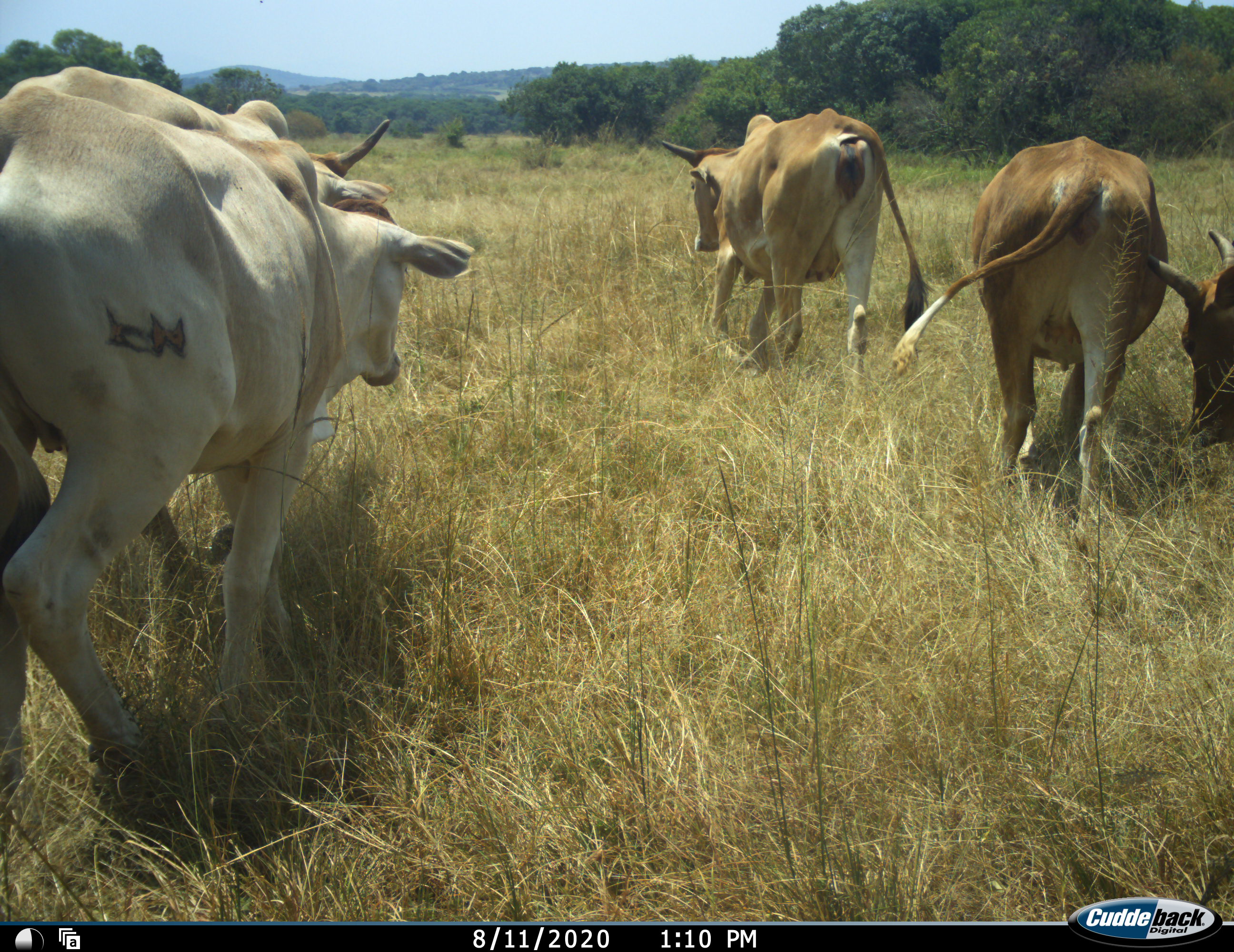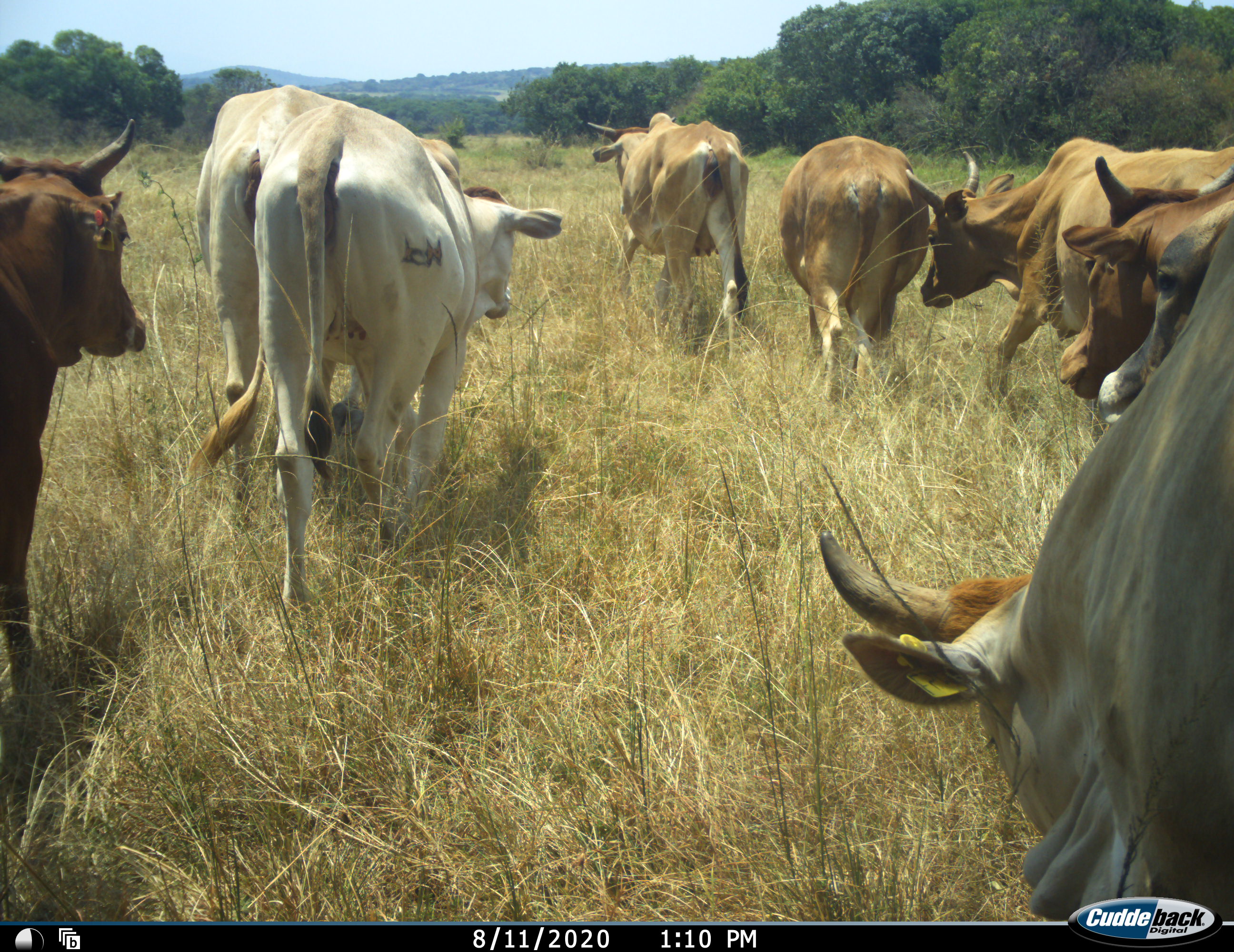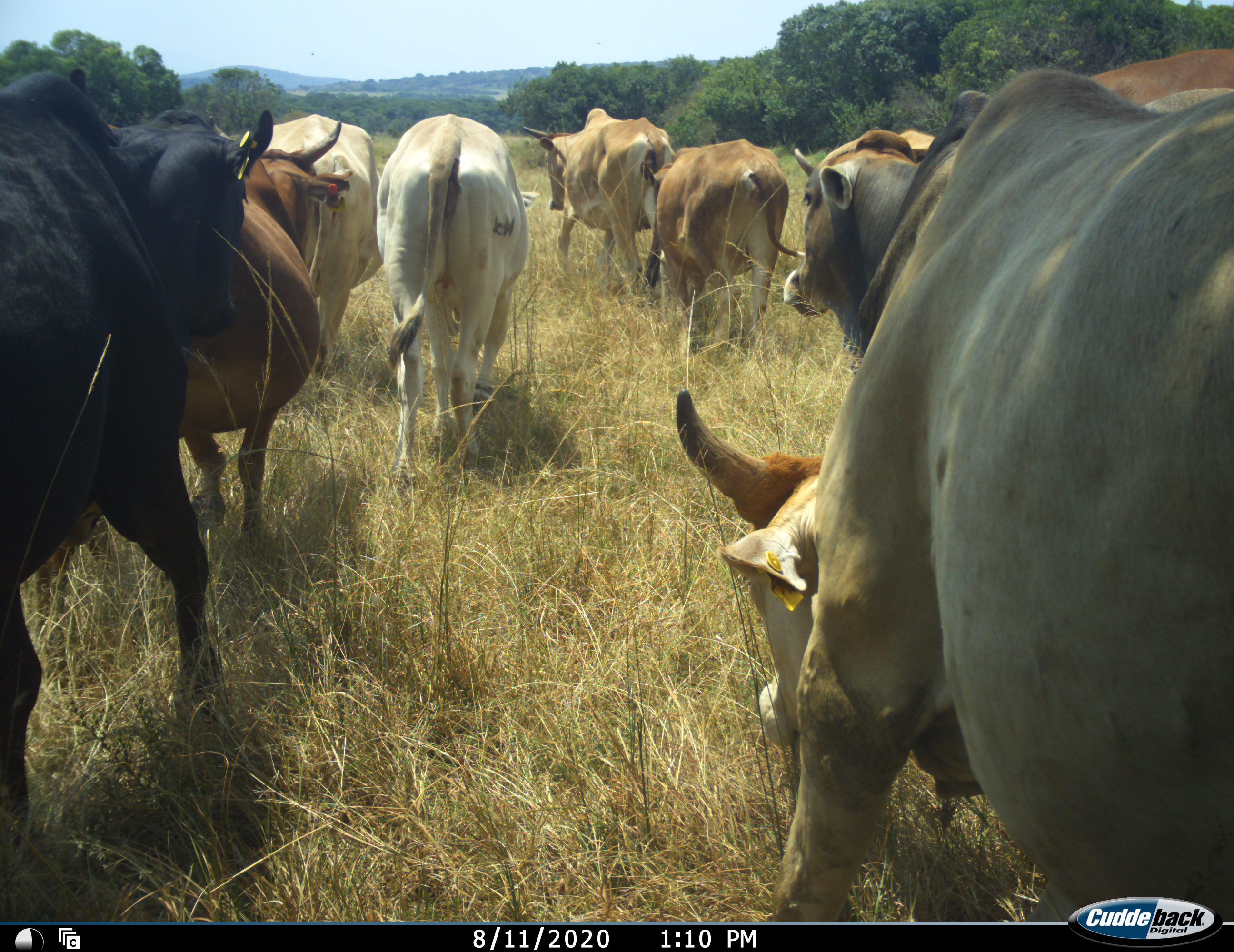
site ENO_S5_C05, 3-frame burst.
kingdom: Animalia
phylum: Chordata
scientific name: Vertebrata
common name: domestic animal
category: domesticanimal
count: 11-50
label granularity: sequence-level